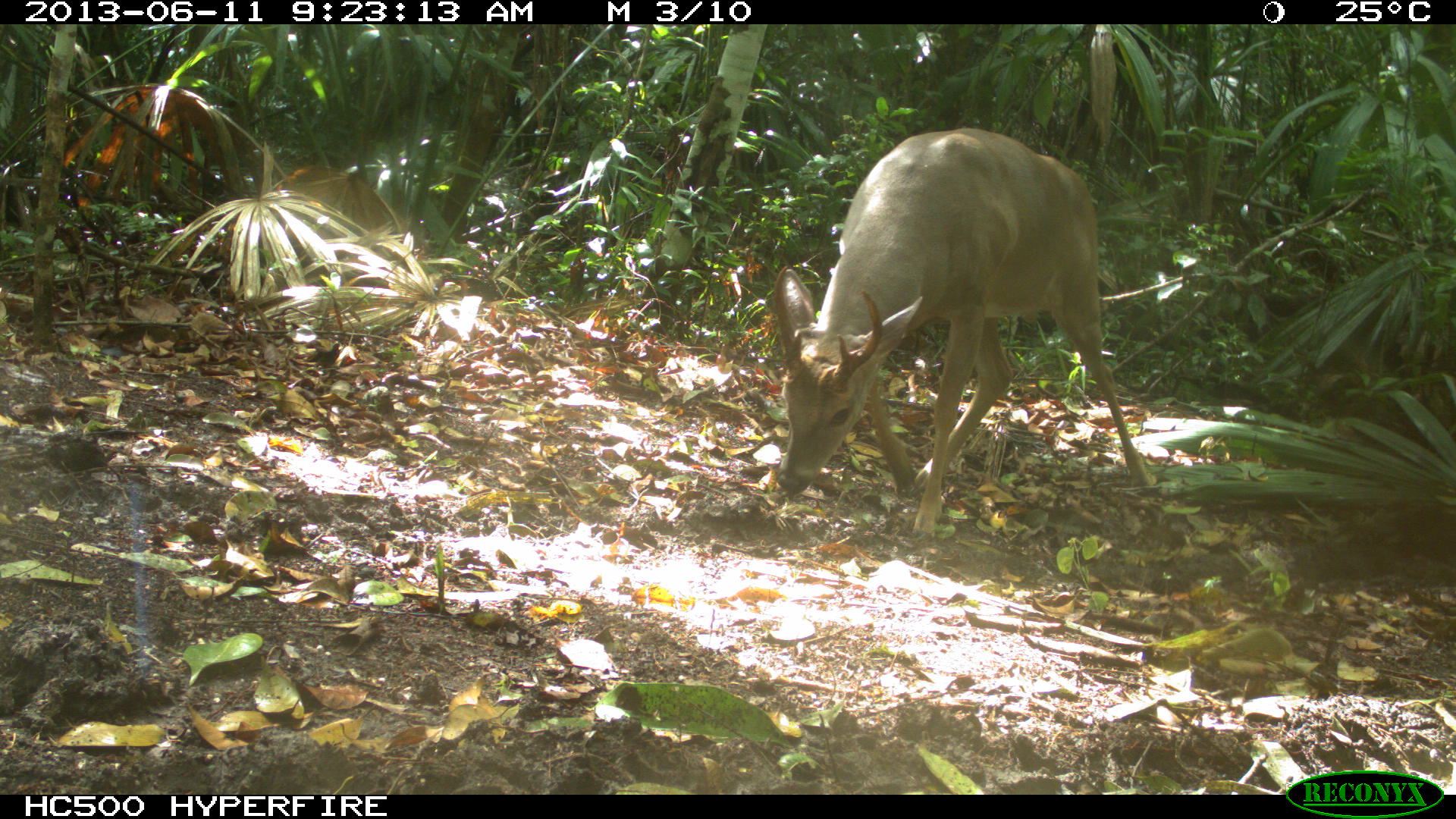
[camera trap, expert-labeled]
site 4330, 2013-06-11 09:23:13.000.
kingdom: Animalia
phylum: Chordata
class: Mammalia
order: Artiodactyla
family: Cervidae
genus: Odocoileus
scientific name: Odocoileus virginianus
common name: white-tailed deer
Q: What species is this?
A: Odocoileus virginianus (white-tailed deer).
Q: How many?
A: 1.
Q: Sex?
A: Male.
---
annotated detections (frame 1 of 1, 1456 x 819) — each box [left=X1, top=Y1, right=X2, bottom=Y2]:
odocoileus virginianus: [left=772, top=127, right=1152, bottom=539]